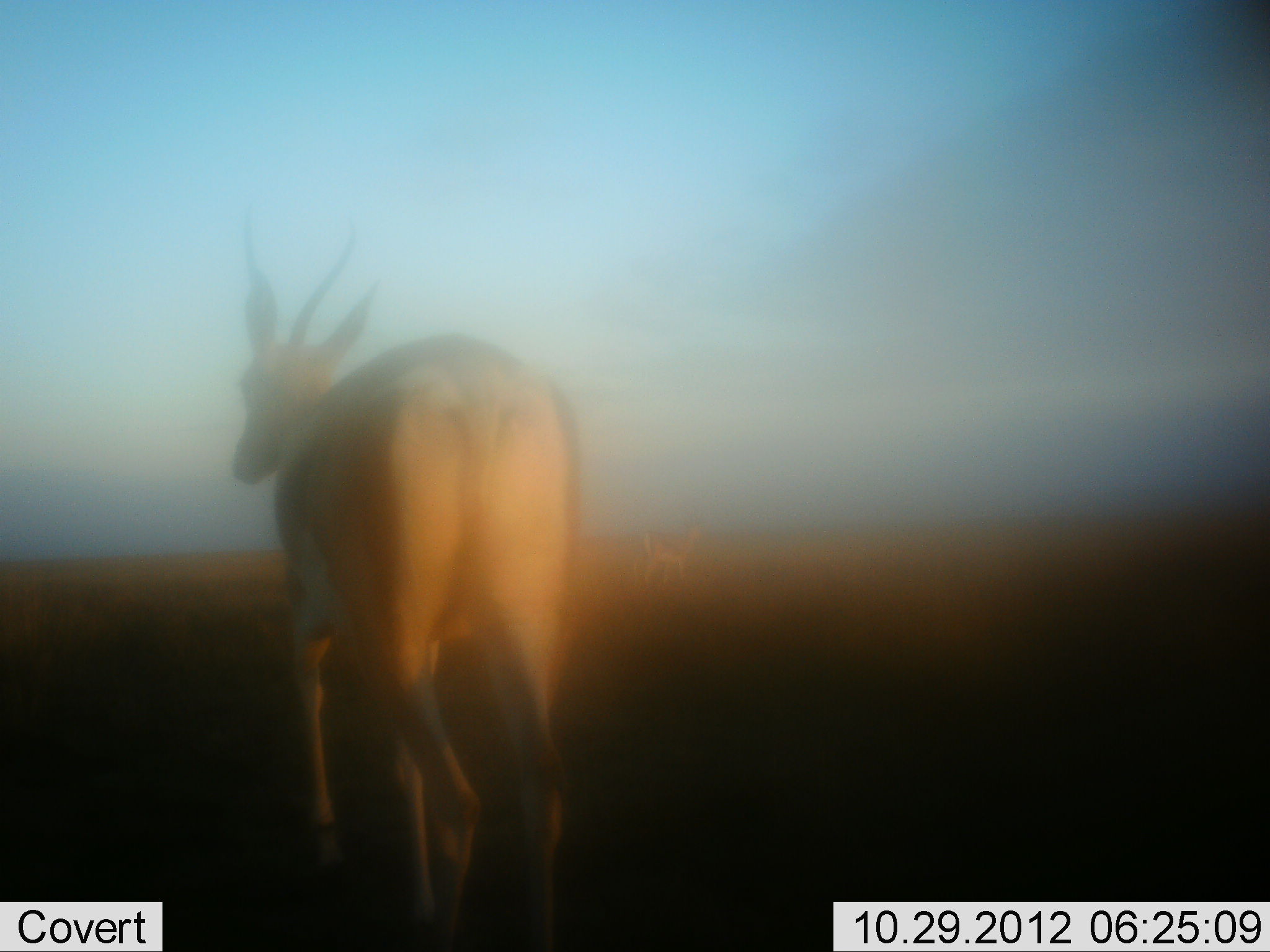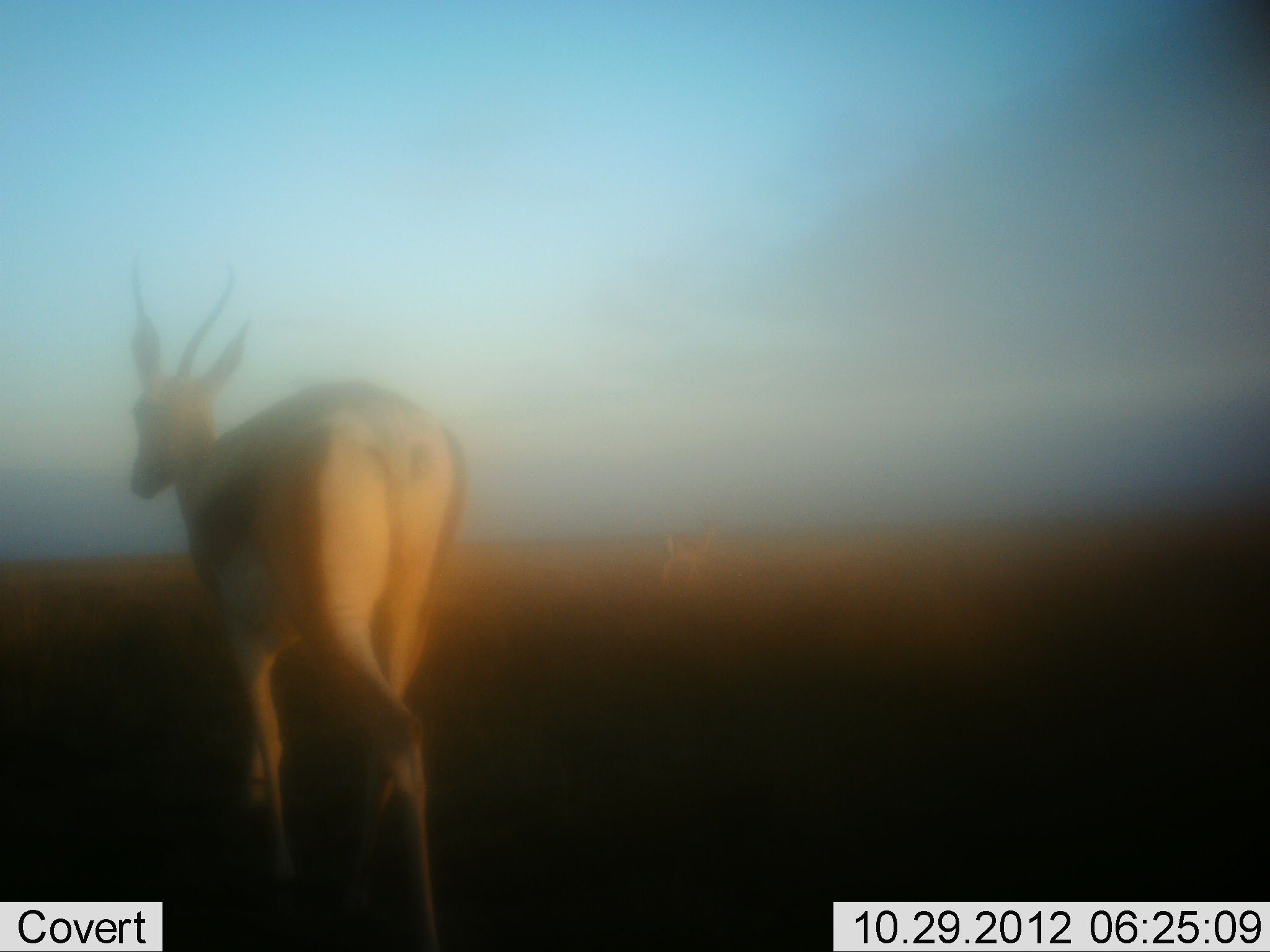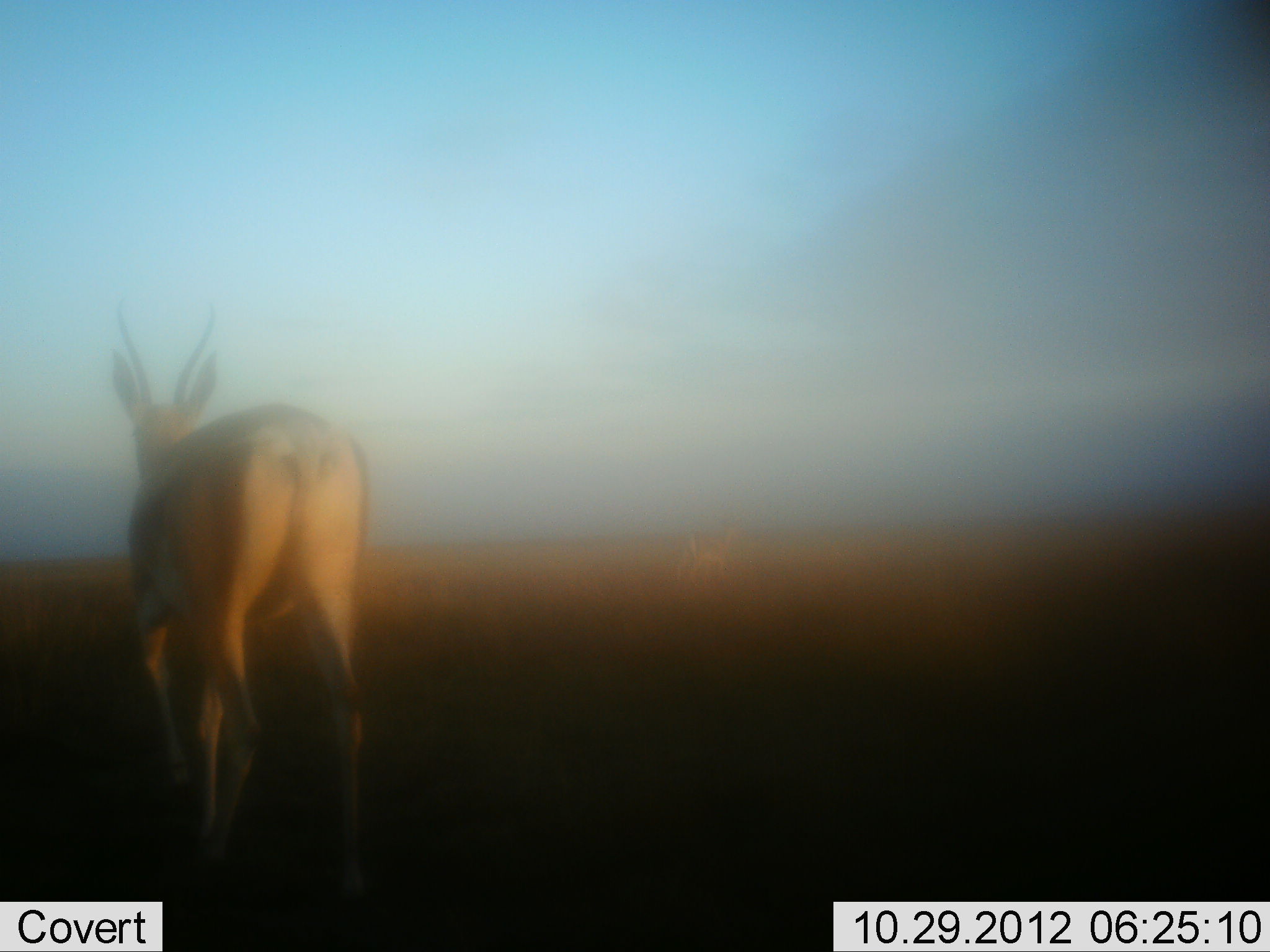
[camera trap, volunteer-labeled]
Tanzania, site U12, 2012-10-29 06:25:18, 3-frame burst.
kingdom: Animalia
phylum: Chordata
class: Mammalia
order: Artiodactyla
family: Bovidae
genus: Nanger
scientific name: Nanger granti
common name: grant's gazelle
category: gazellegrants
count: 1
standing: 10%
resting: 0%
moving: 100%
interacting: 0%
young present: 0%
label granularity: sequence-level